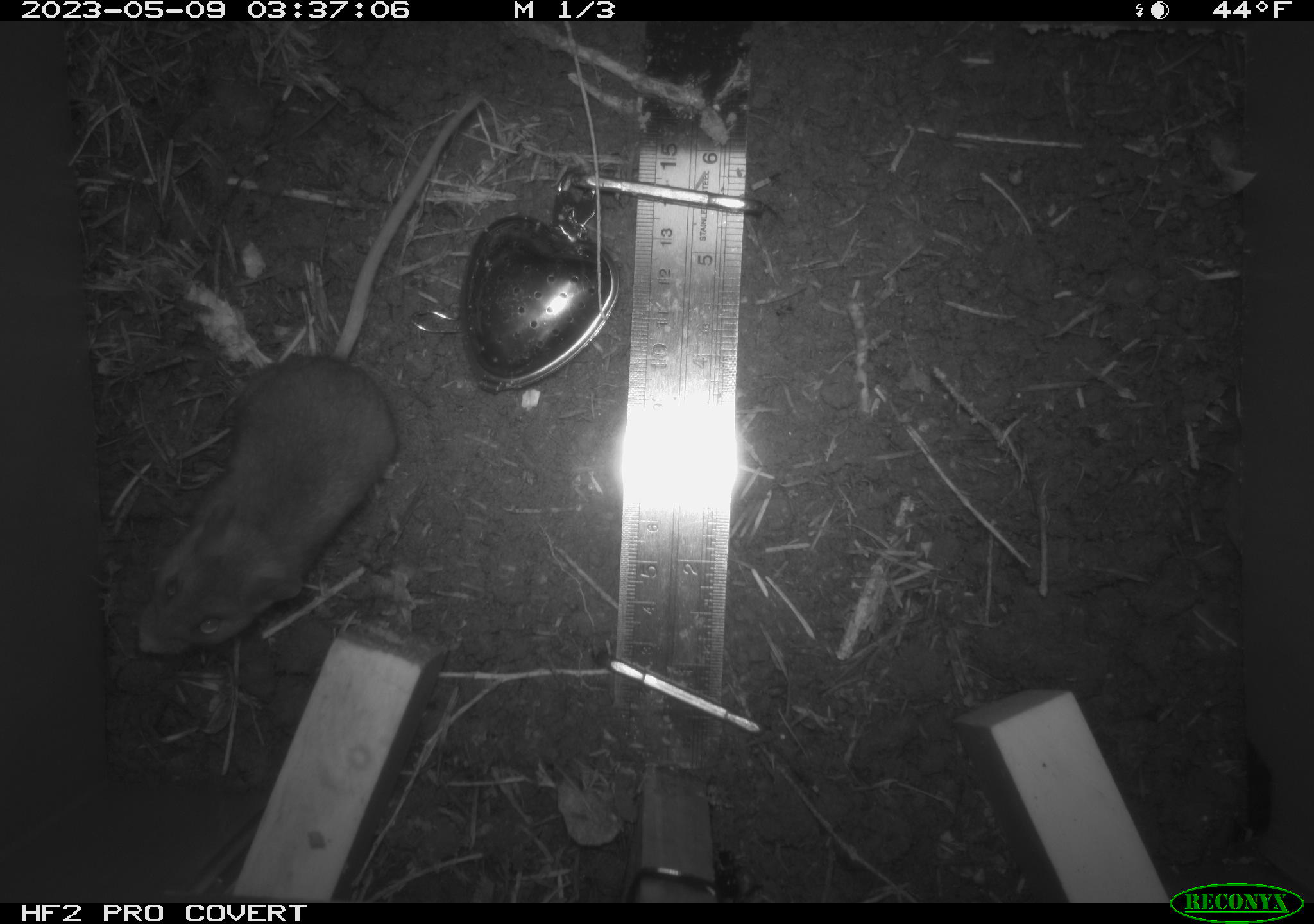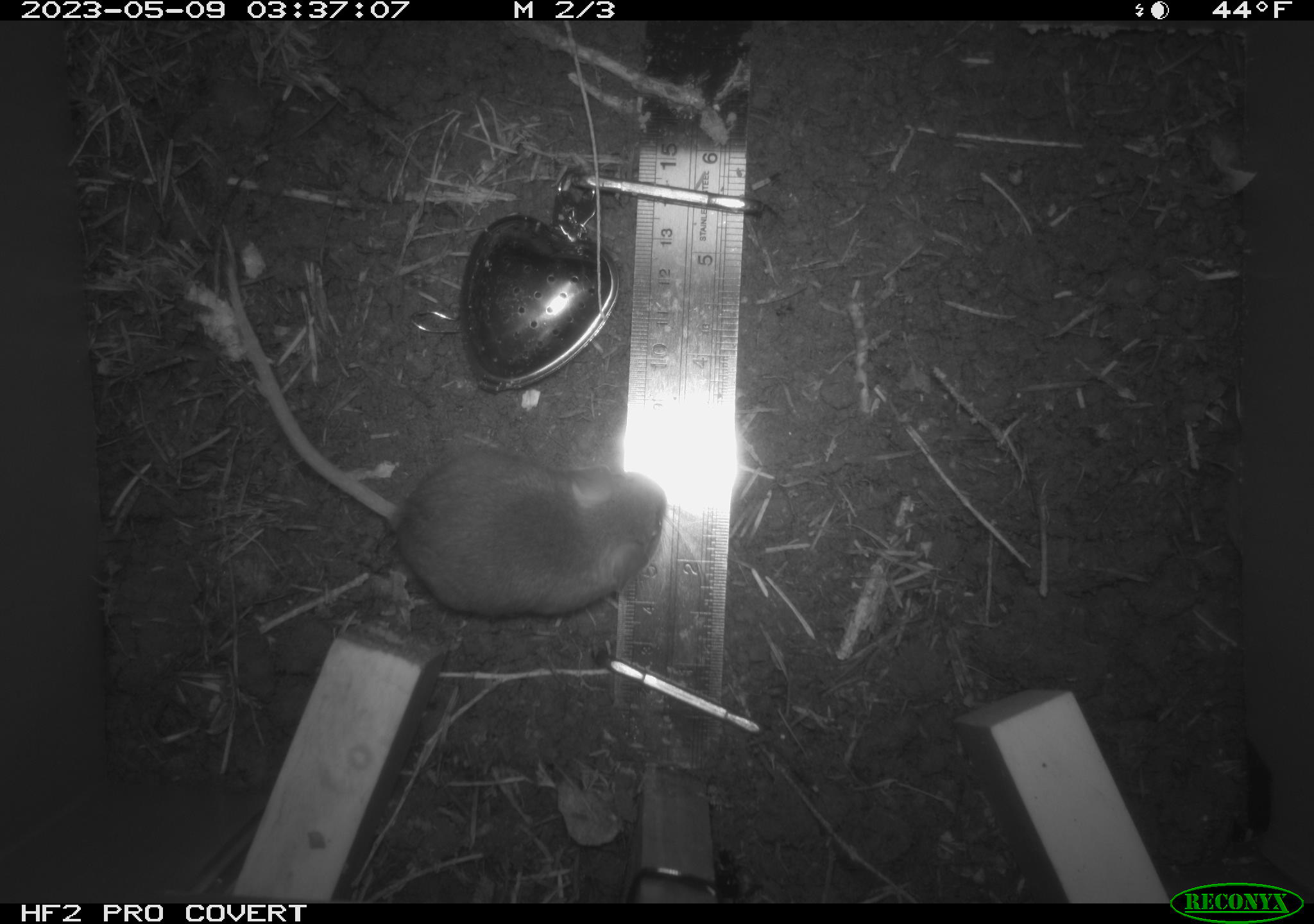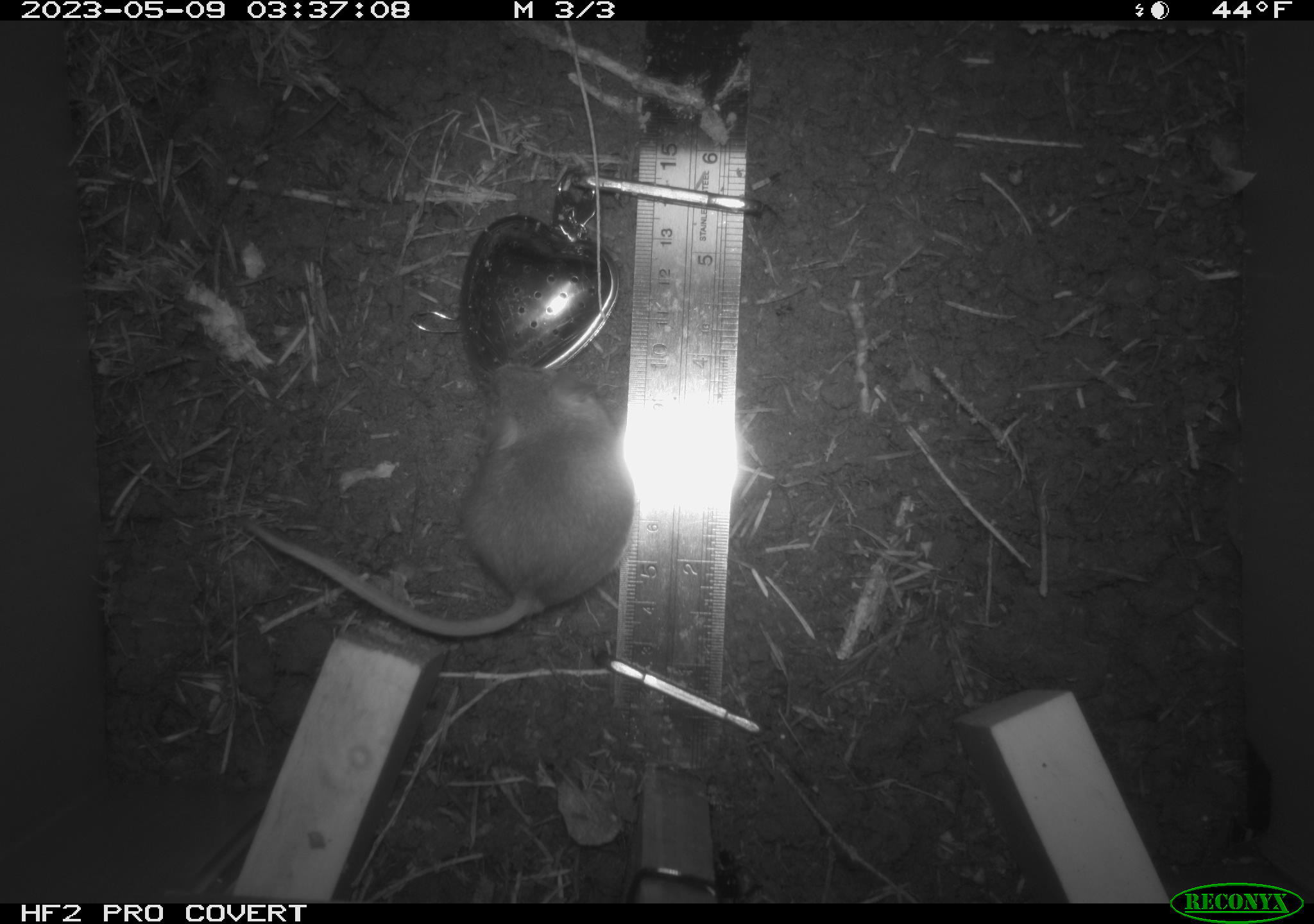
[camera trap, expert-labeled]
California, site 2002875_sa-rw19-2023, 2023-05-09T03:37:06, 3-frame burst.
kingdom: Animalia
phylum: Chordata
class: Mammalia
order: Rodentia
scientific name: Rodentia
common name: mouse species